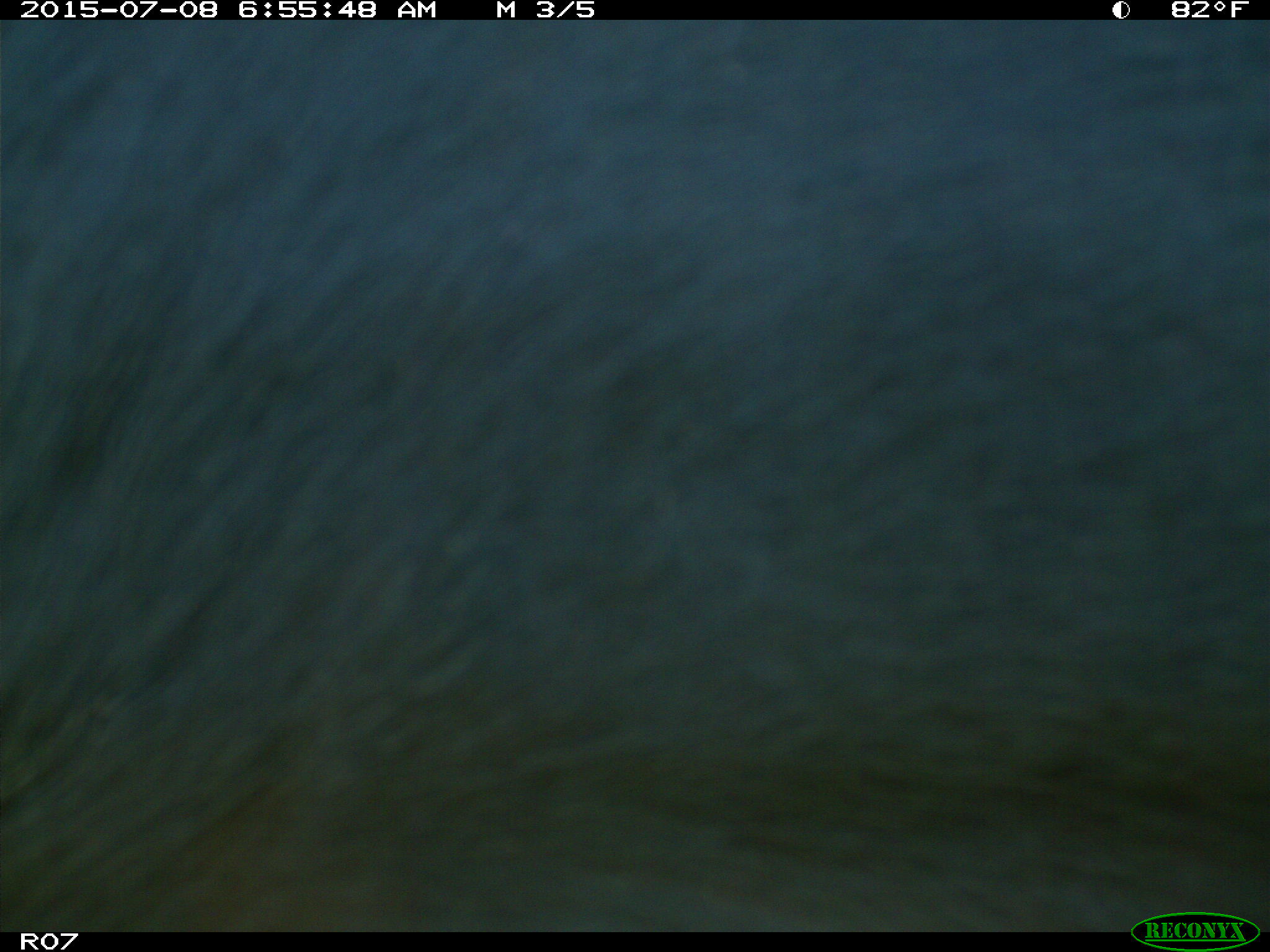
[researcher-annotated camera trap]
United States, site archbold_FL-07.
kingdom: Animalia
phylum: Chordata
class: Mammalia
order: Artiodactyla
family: Bovidae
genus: Bos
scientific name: Bos taurus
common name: domestic cow